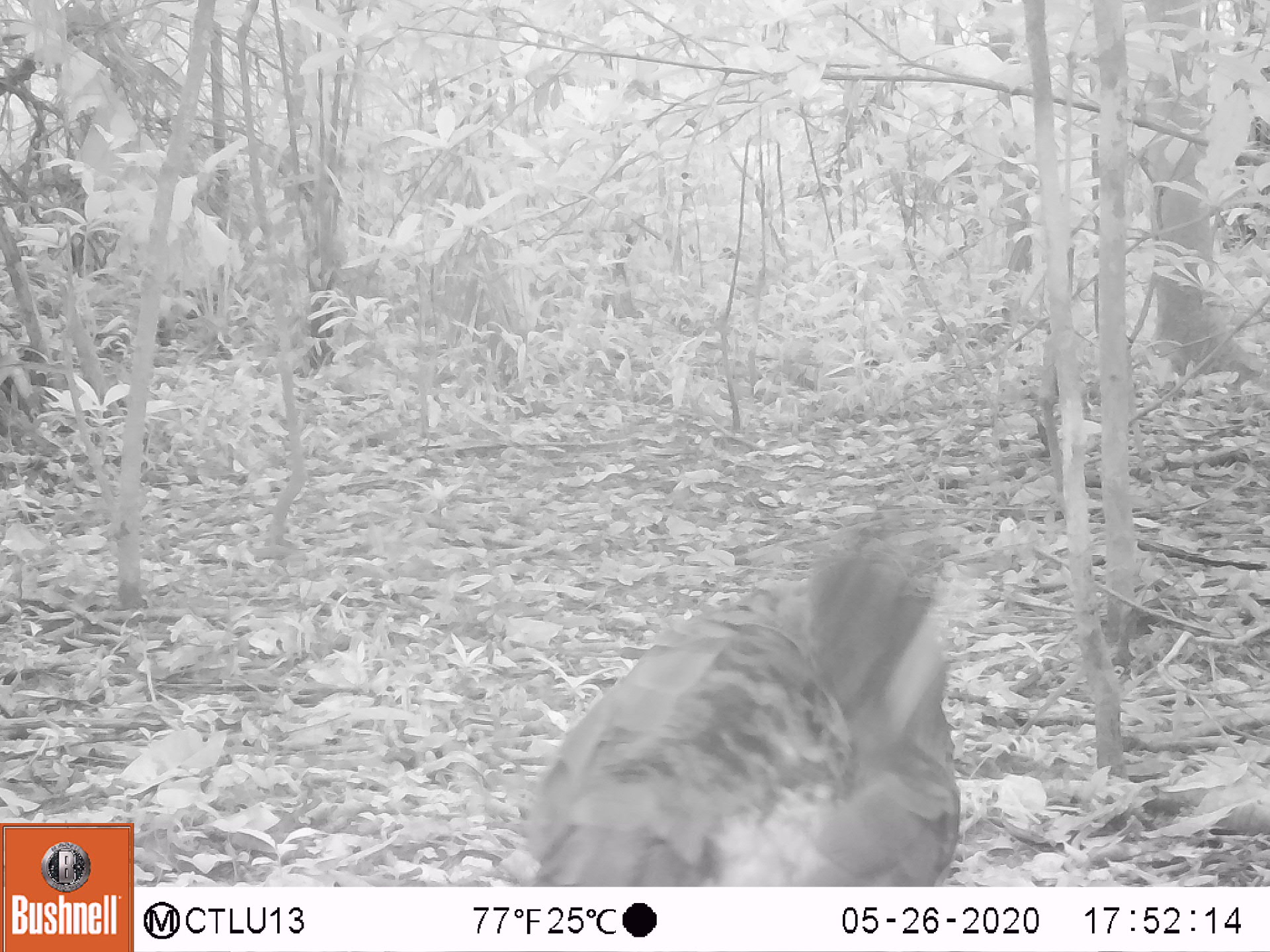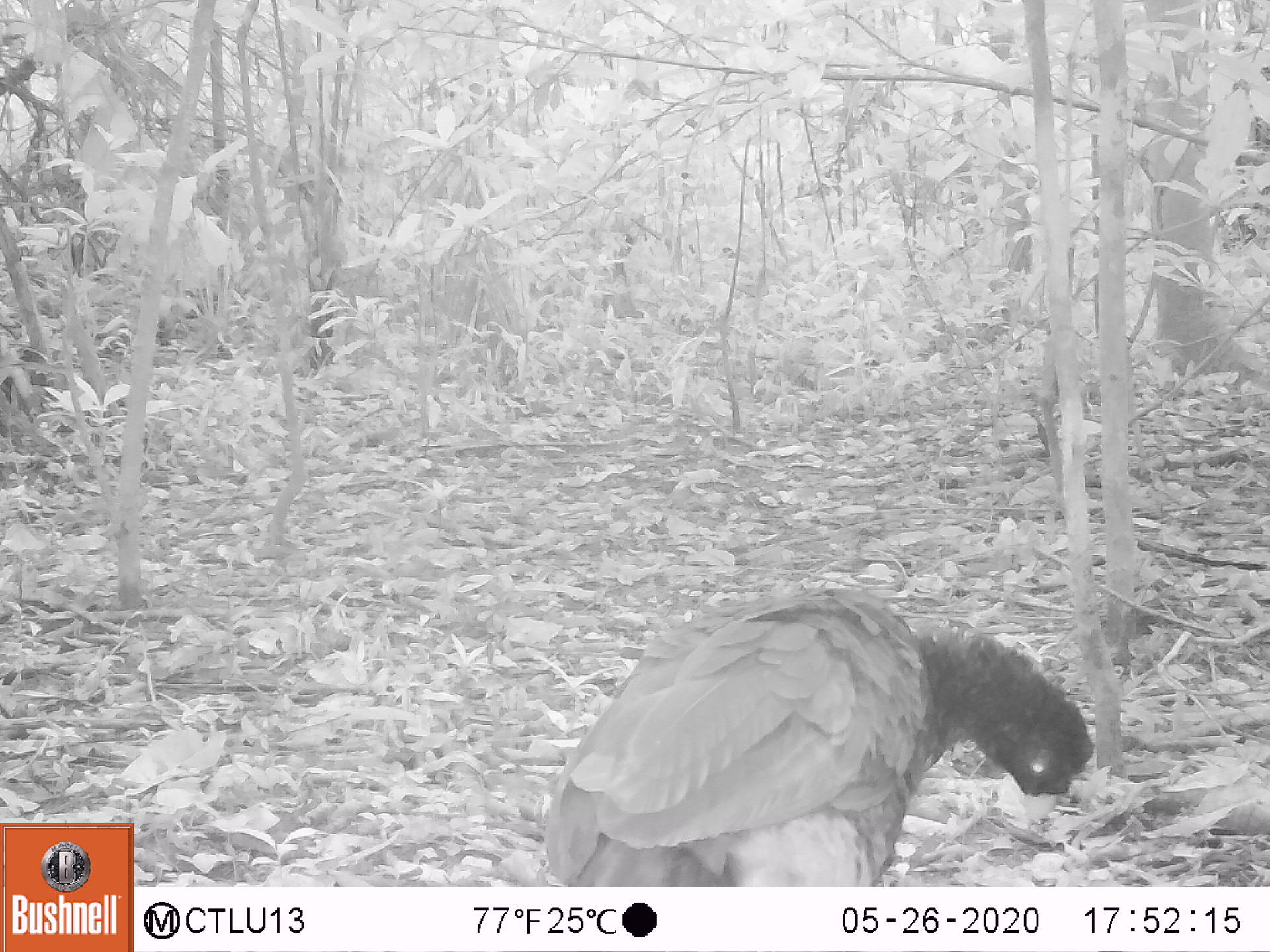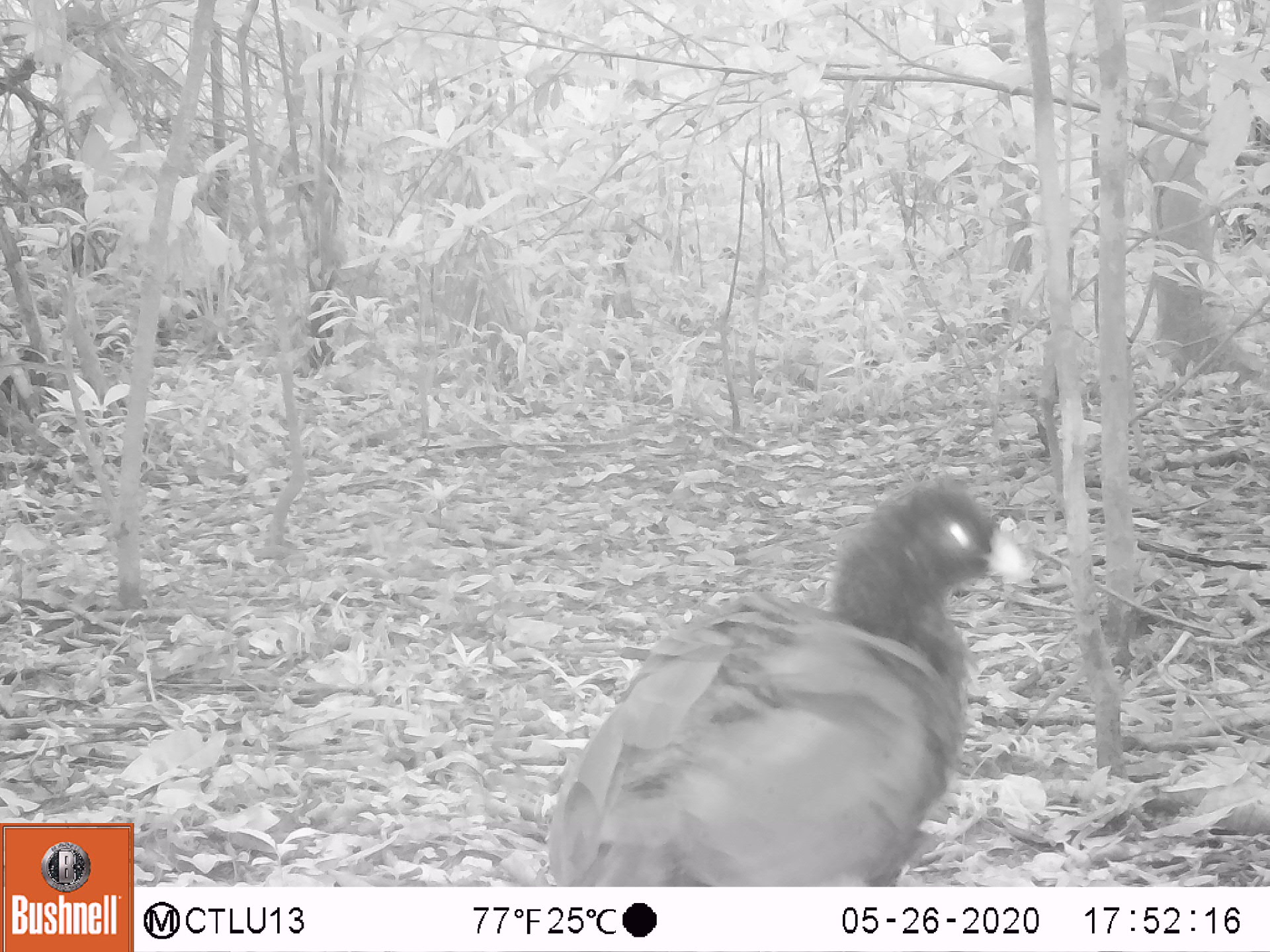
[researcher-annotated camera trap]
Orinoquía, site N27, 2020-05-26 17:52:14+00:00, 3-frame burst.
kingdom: Animalia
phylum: Chordata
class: Aves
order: Galliformes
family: Cracidae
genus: Mitu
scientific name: Mitu salvini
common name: salvin's currasow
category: salvins curassow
Salvins curassow (salvin's currasow) (Mitu salvini).